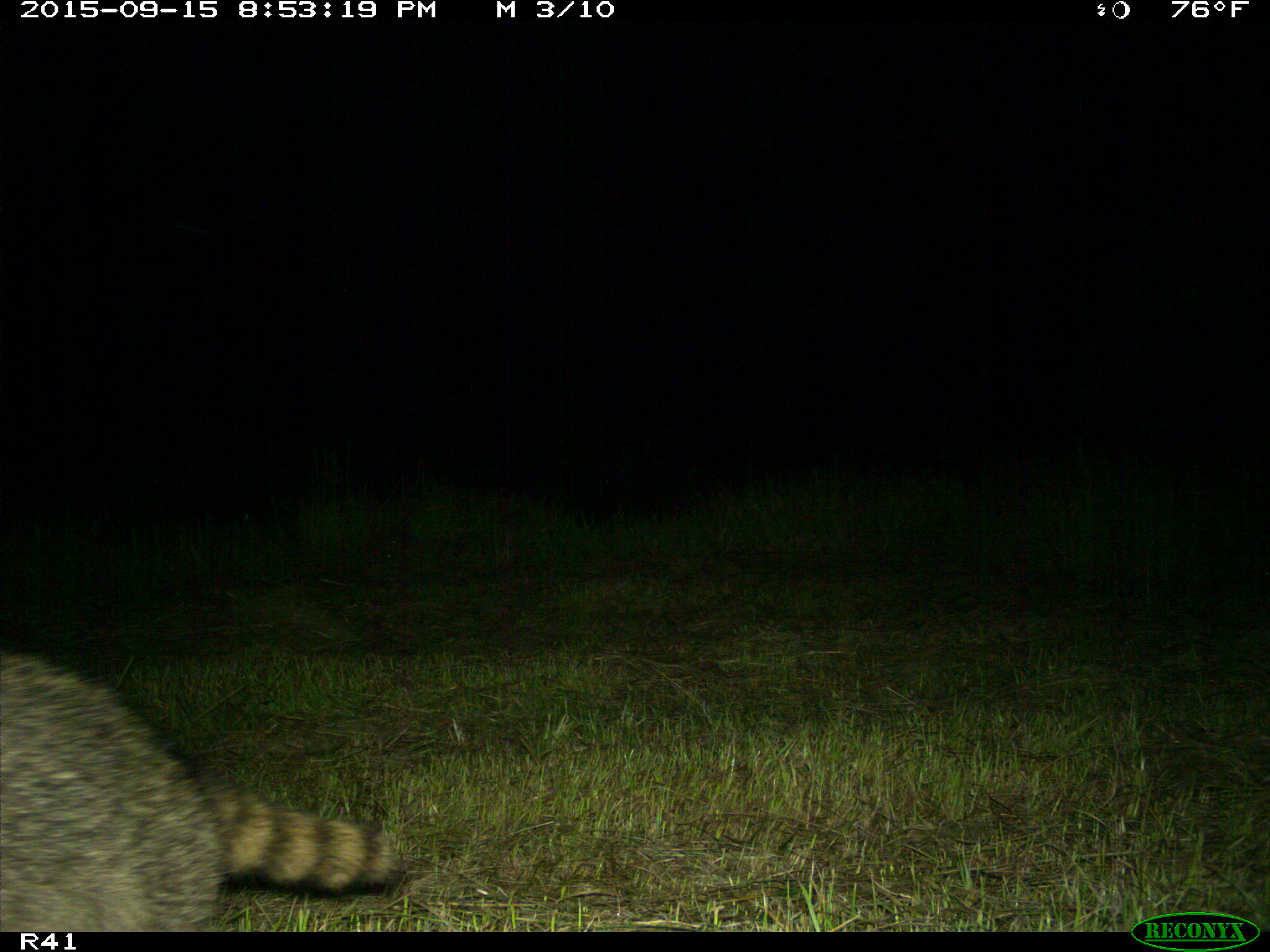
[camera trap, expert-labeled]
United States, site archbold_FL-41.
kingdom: Animalia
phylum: Chordata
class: Mammalia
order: Carnivora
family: Procyonidae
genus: Procyon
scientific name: Procyon lotor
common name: common raccoon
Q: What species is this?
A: Procyon lotor (common raccoon).